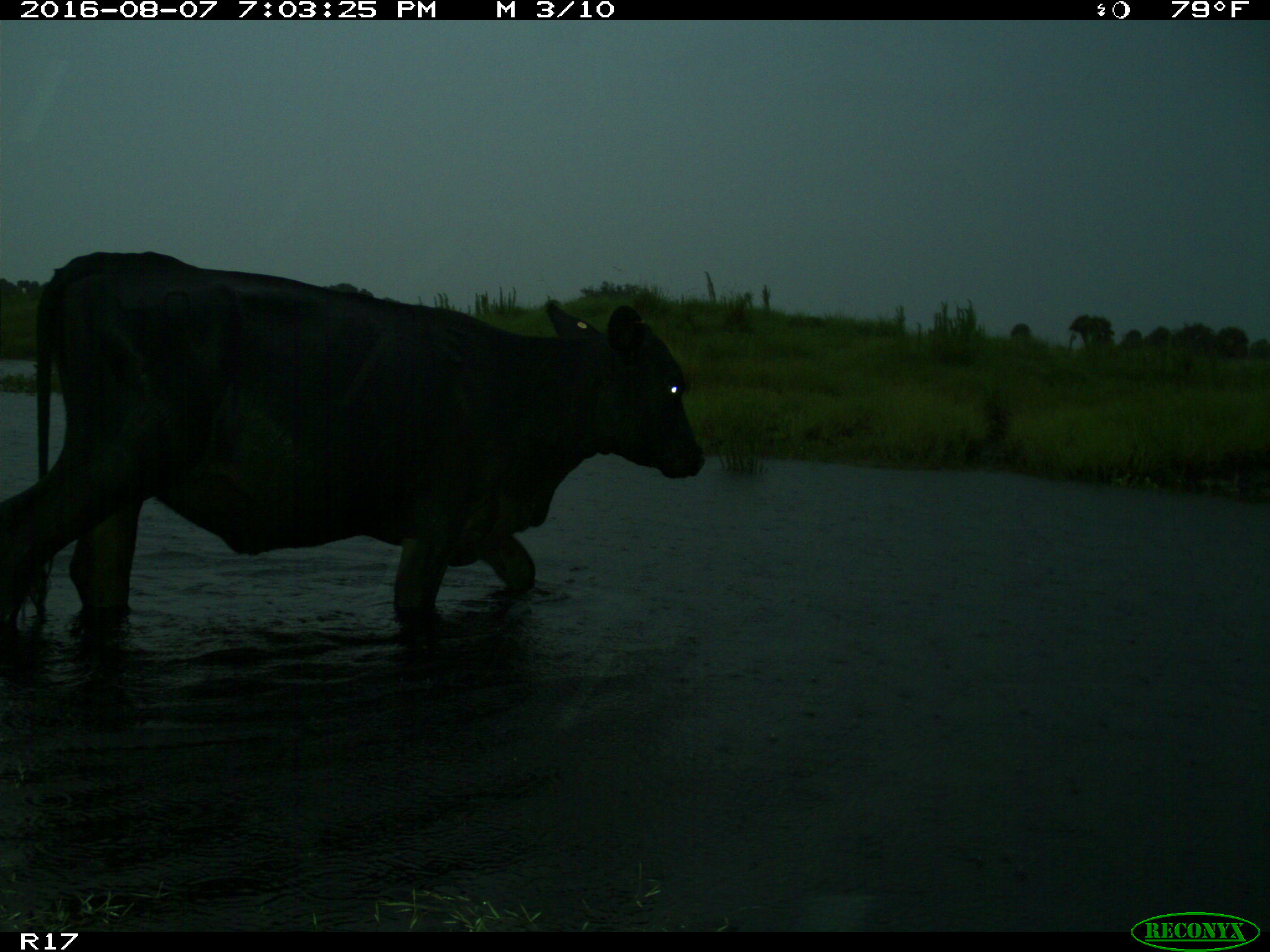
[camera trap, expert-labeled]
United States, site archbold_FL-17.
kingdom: Animalia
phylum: Chordata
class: Mammalia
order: Artiodactyla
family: Bovidae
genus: Bos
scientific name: Bos taurus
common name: domestic cow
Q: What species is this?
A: Bos taurus (domestic cow).